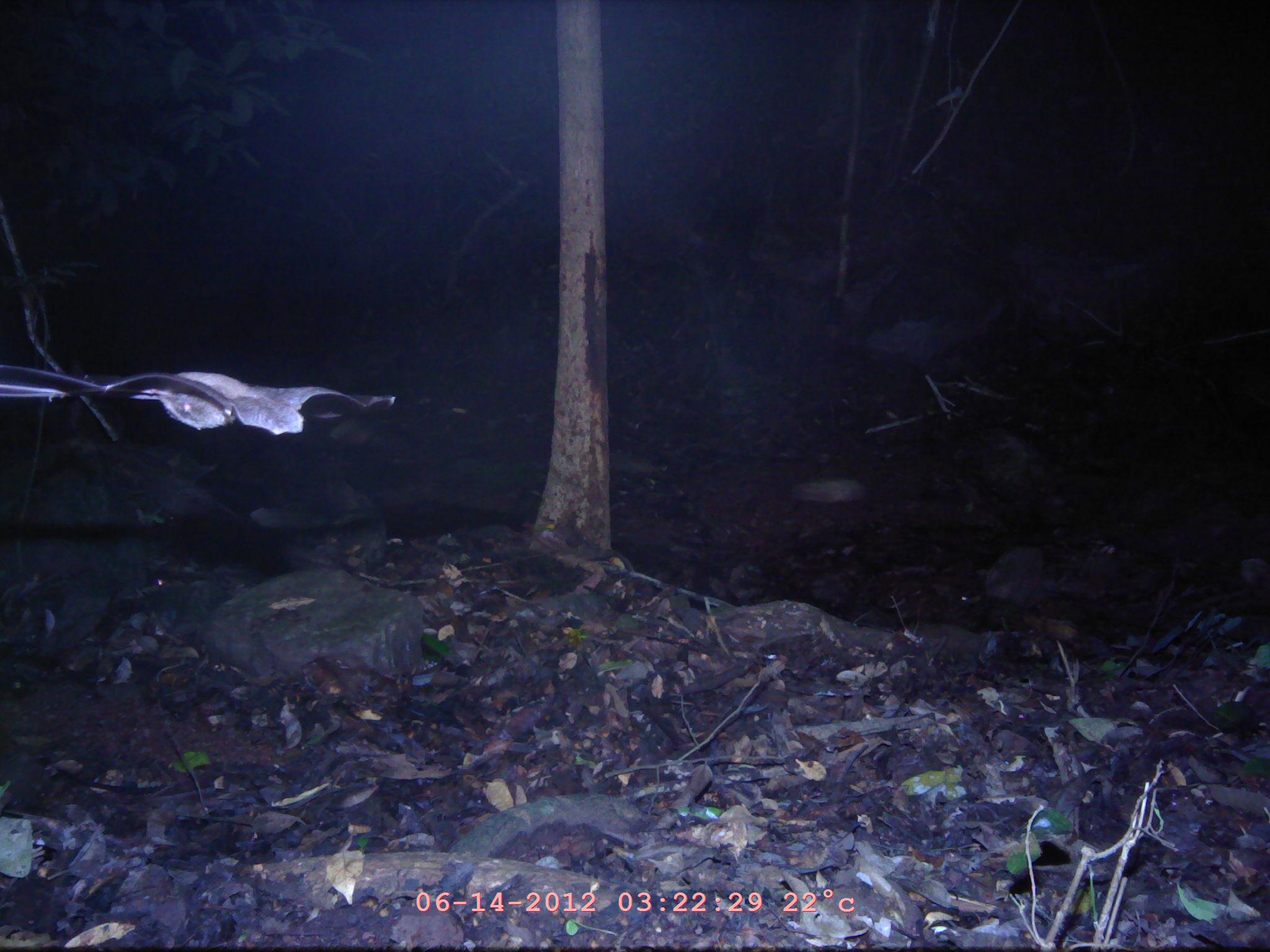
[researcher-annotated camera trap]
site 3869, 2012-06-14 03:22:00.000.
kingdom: Animalia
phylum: Chordata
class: Mammalia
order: Chiroptera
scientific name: Chiroptera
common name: bats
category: unknown bat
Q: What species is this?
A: Unknown bat (bats) (Chiroptera).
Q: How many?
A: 1.